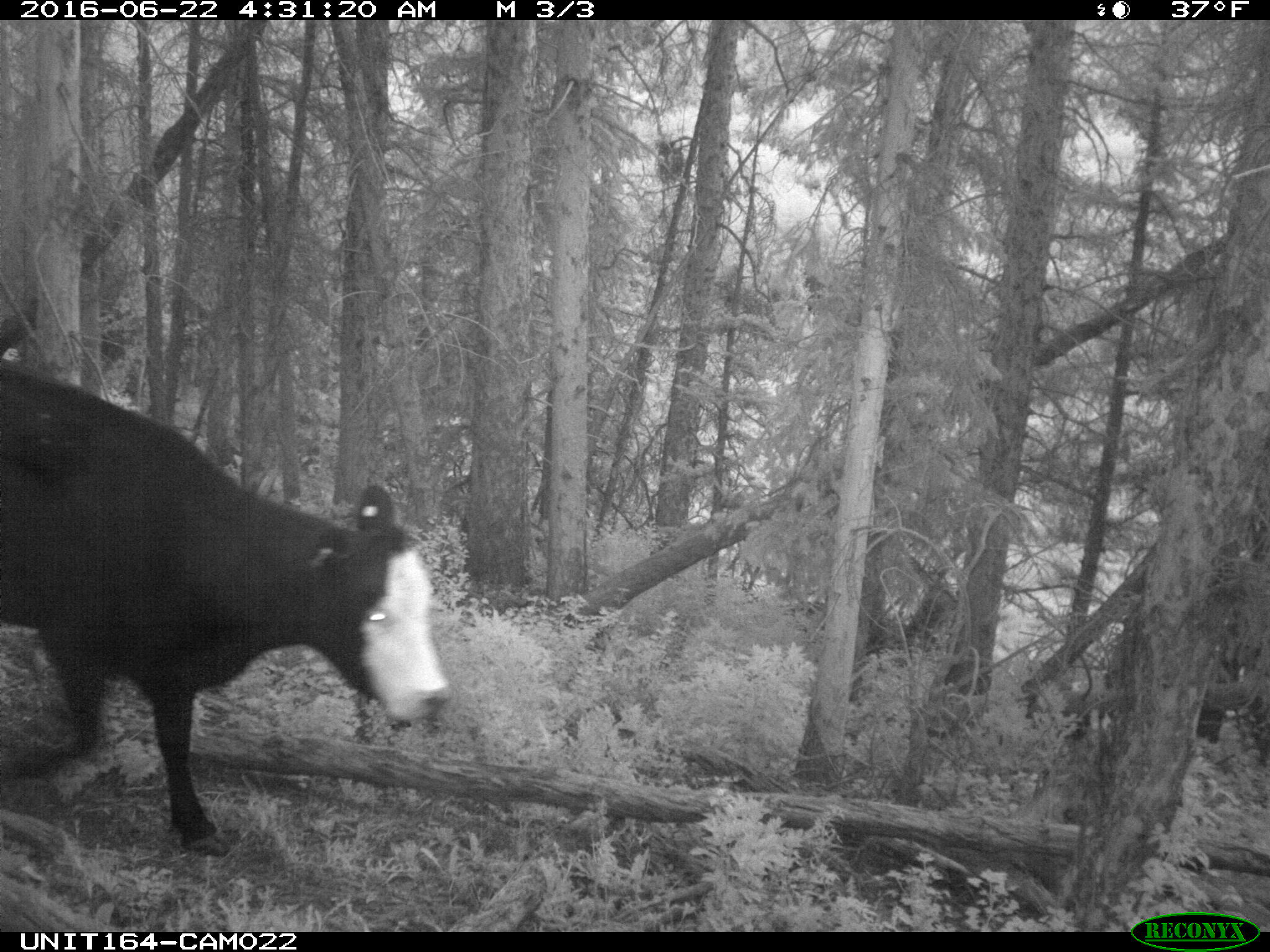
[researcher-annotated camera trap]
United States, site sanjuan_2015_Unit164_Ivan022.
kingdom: Animalia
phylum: Chordata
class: Mammalia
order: Artiodactyla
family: Bovidae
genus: Bos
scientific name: Bos taurus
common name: domestic cow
Bos taurus (domestic cow).